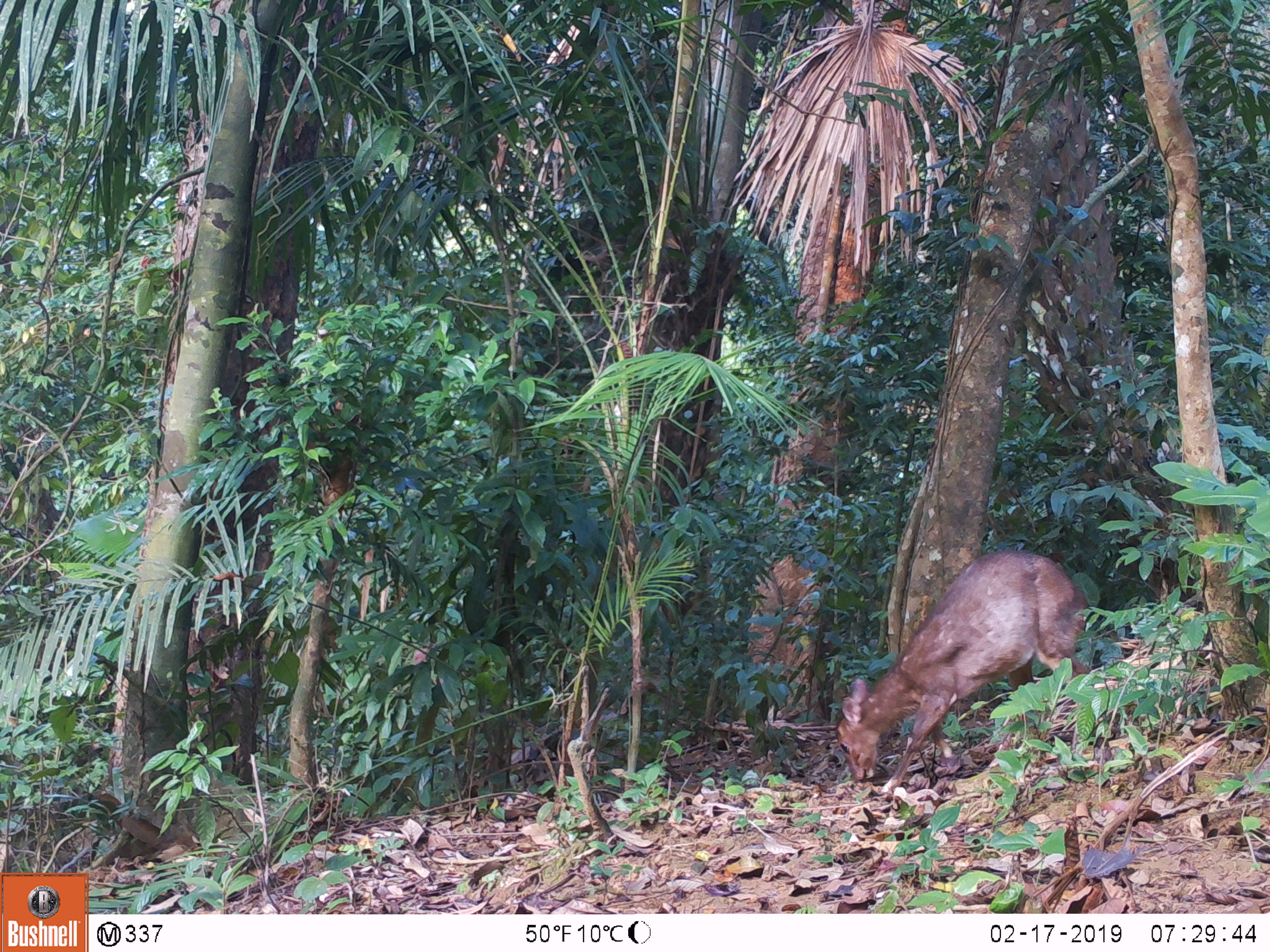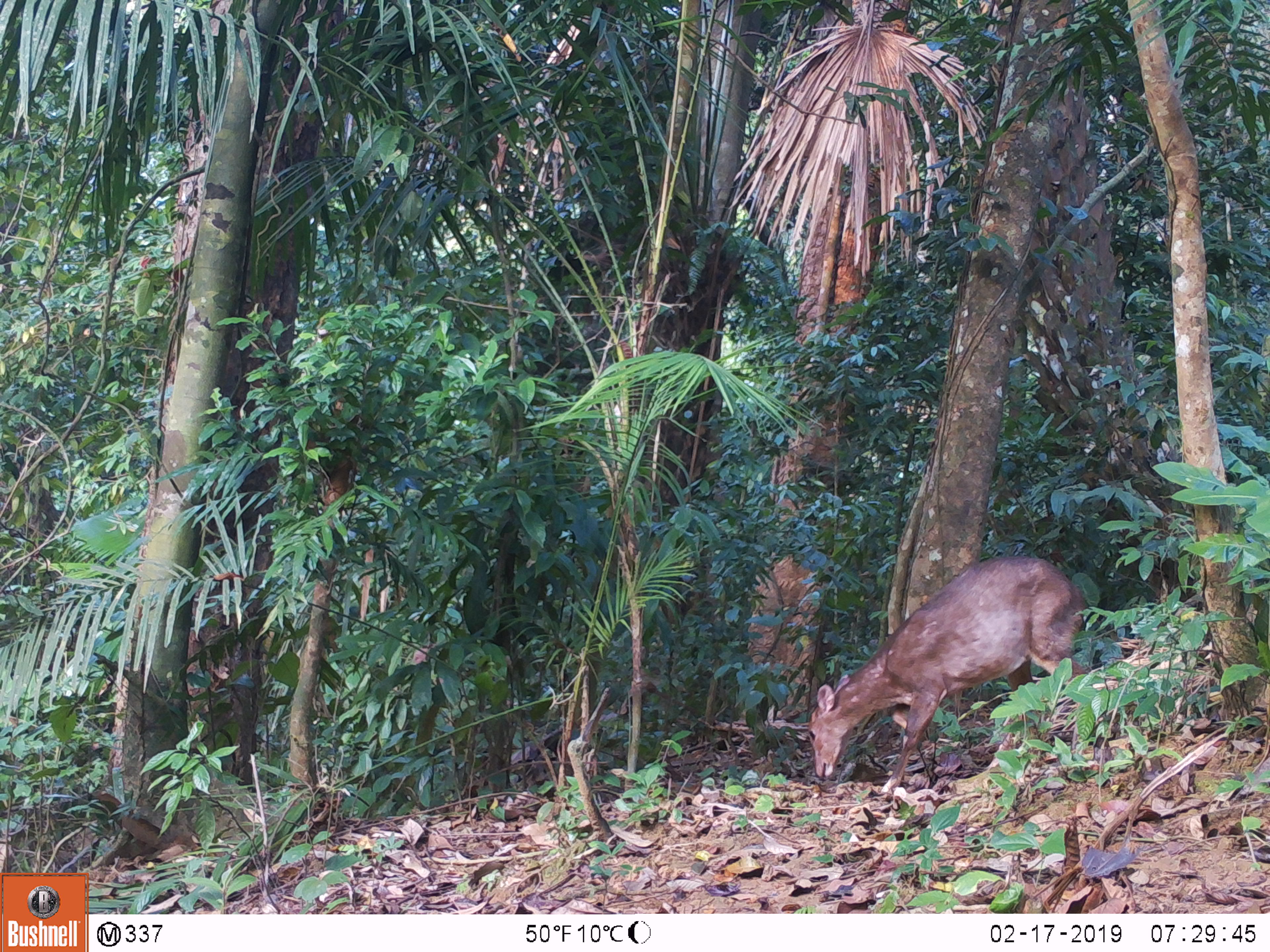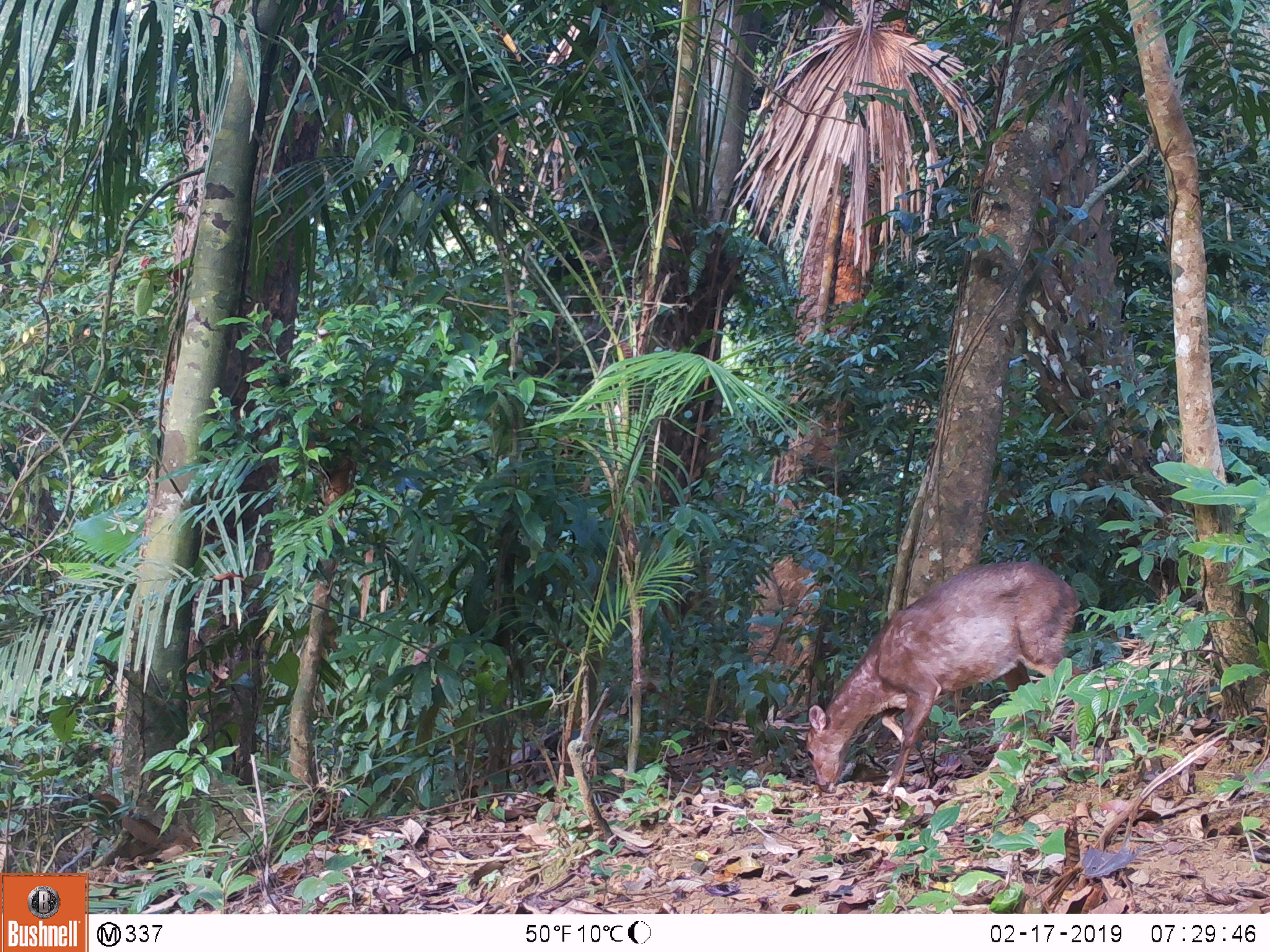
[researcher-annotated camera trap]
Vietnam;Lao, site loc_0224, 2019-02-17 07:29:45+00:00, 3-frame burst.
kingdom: Animalia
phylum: Chordata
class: Mammalia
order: Artiodactyla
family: Cervidae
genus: Muntiacus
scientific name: Muntiacus vuquangensis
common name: large-antlered muntjac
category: large antlered muntjac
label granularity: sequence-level